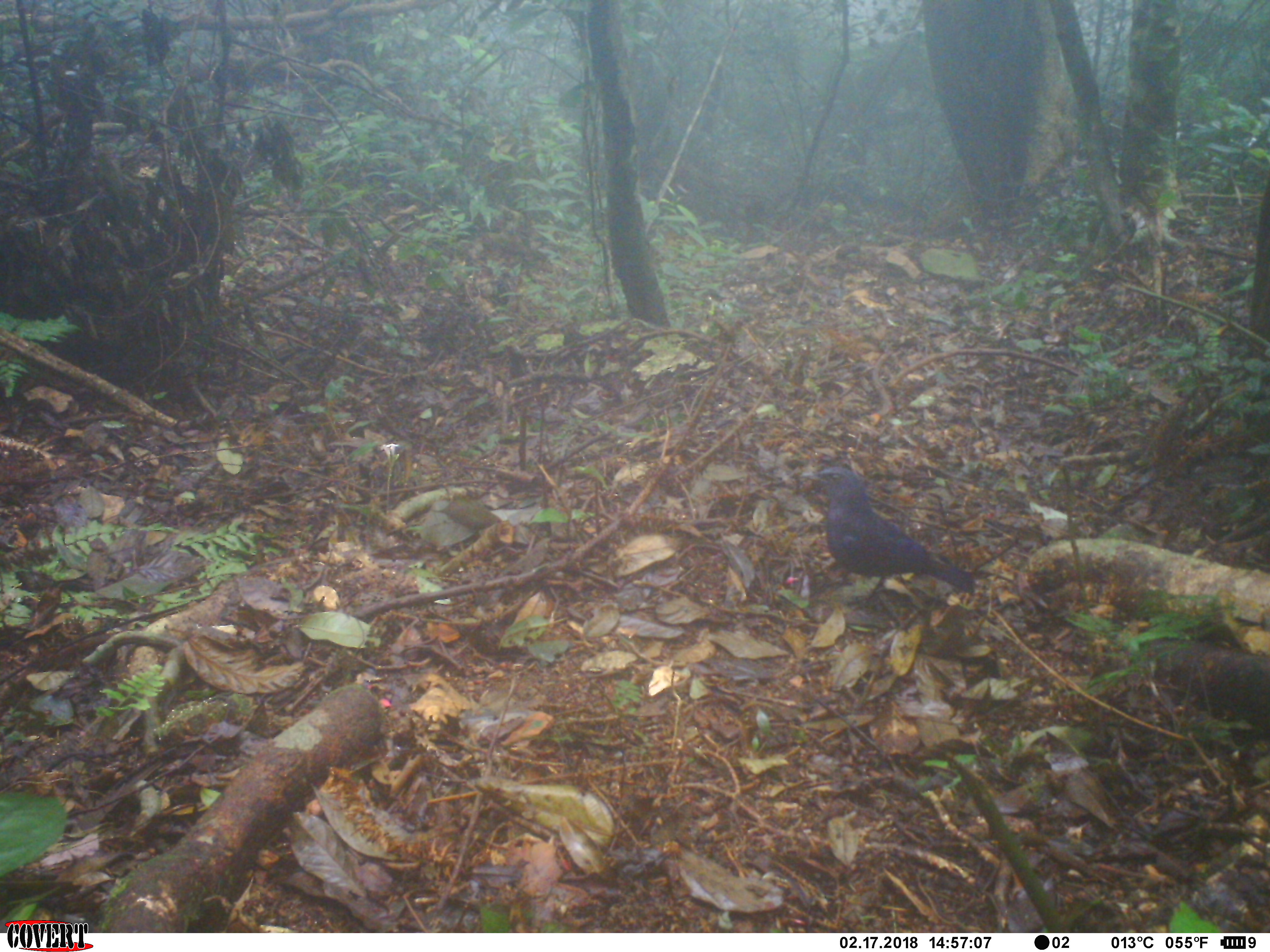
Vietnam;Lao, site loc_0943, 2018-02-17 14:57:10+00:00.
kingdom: Animalia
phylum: Chordata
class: Aves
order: Passeriformes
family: Muscicapidae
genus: Myophonus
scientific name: Myophonus caeruleus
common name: blue whistling thrush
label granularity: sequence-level